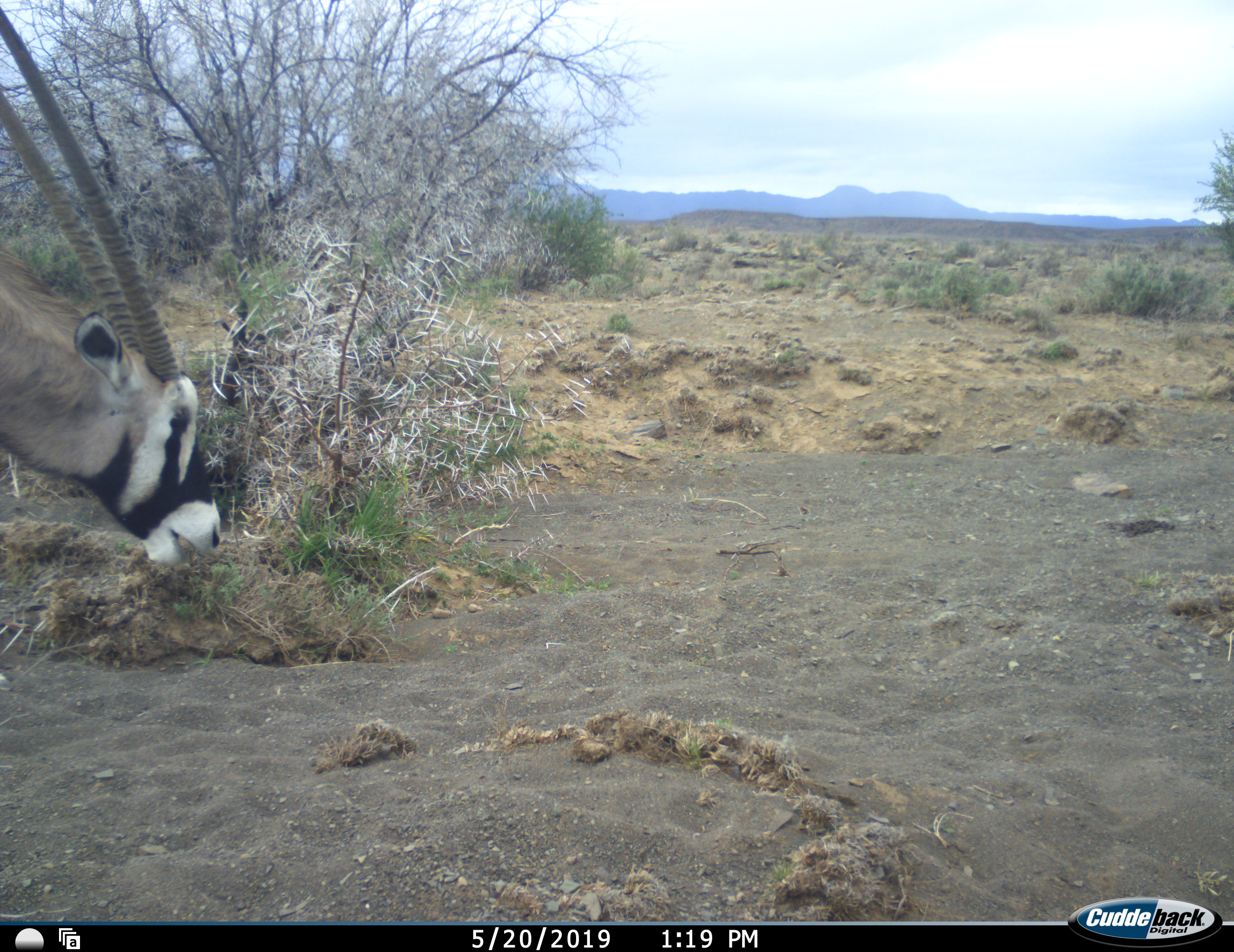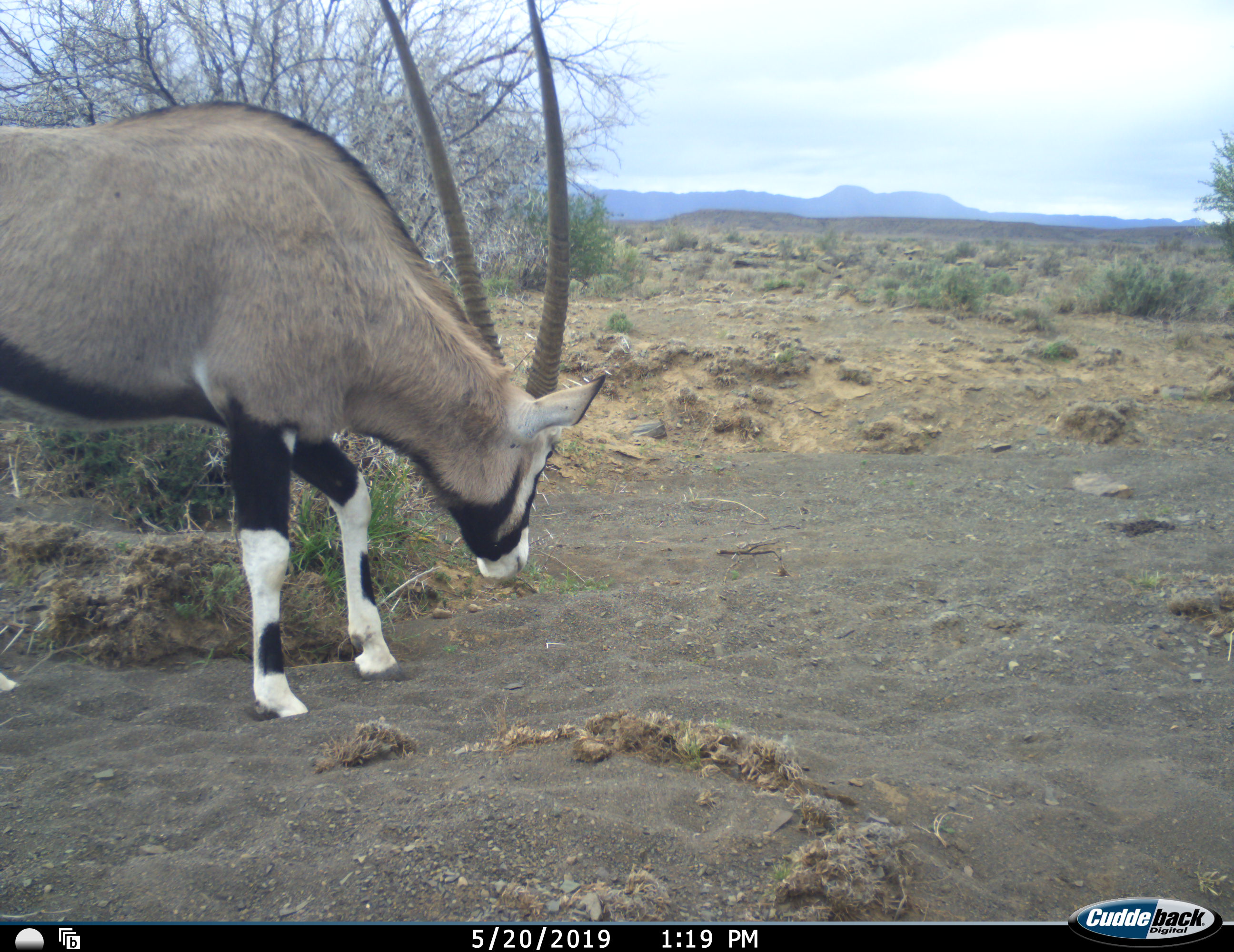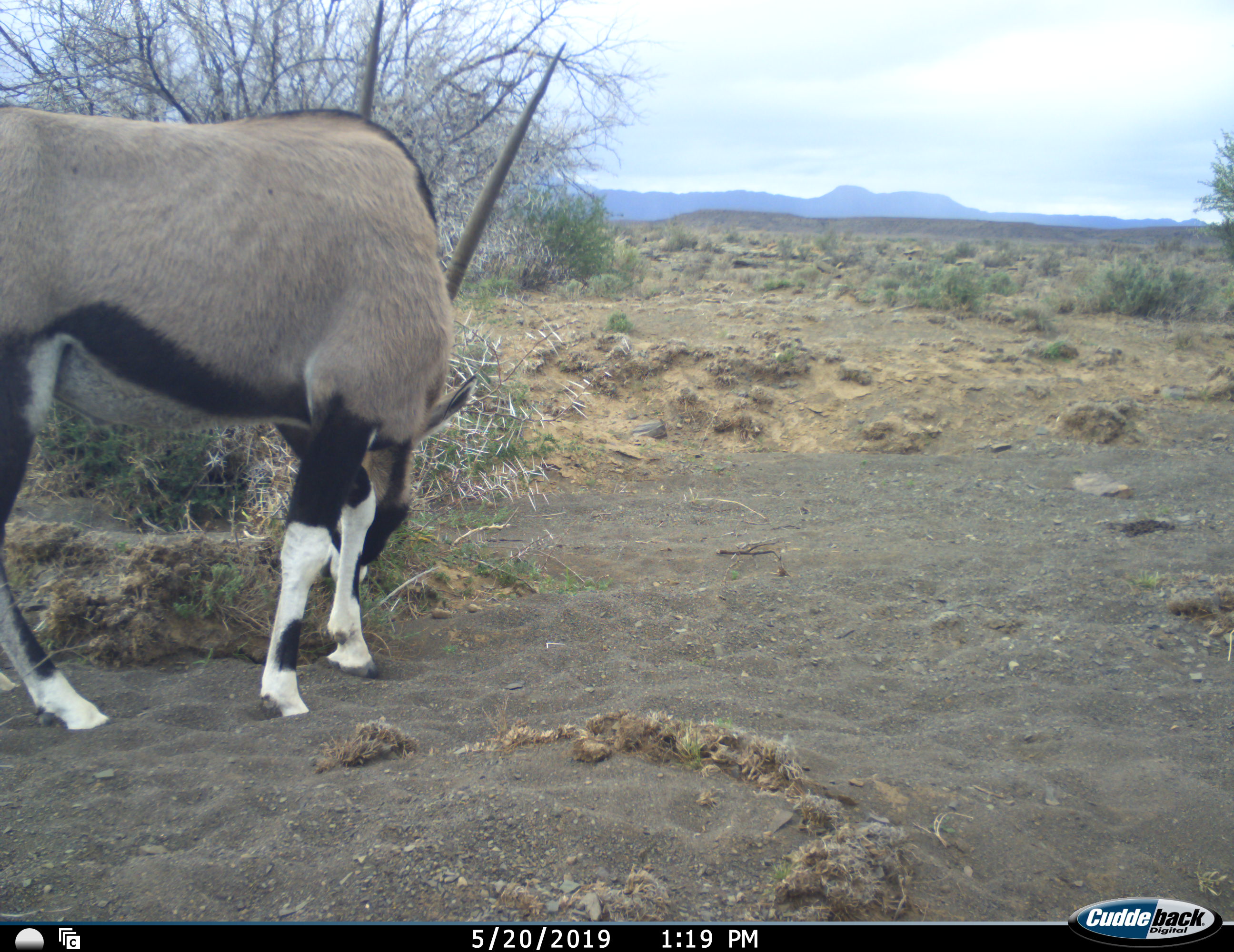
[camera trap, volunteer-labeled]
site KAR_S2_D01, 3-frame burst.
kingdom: Animalia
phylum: Chordata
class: Mammalia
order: Artiodactyla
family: Bovidae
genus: Oryx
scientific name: Oryx gazella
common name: gemsbok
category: oryx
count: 1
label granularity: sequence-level